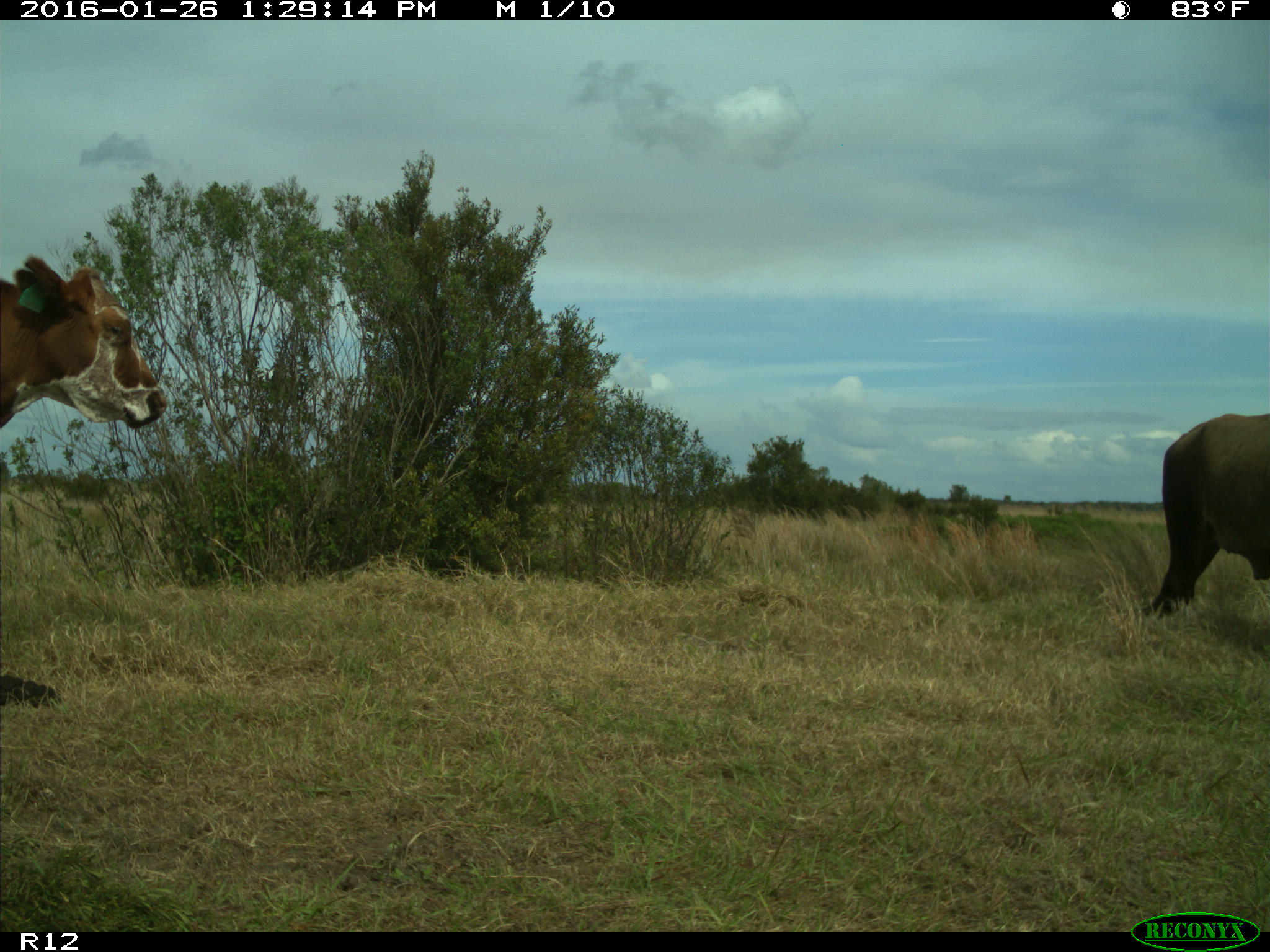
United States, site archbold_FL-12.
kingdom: Animalia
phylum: Chordata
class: Mammalia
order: Artiodactyla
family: Bovidae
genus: Bos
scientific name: Bos taurus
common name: domestic cow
Bos taurus (domestic cow).